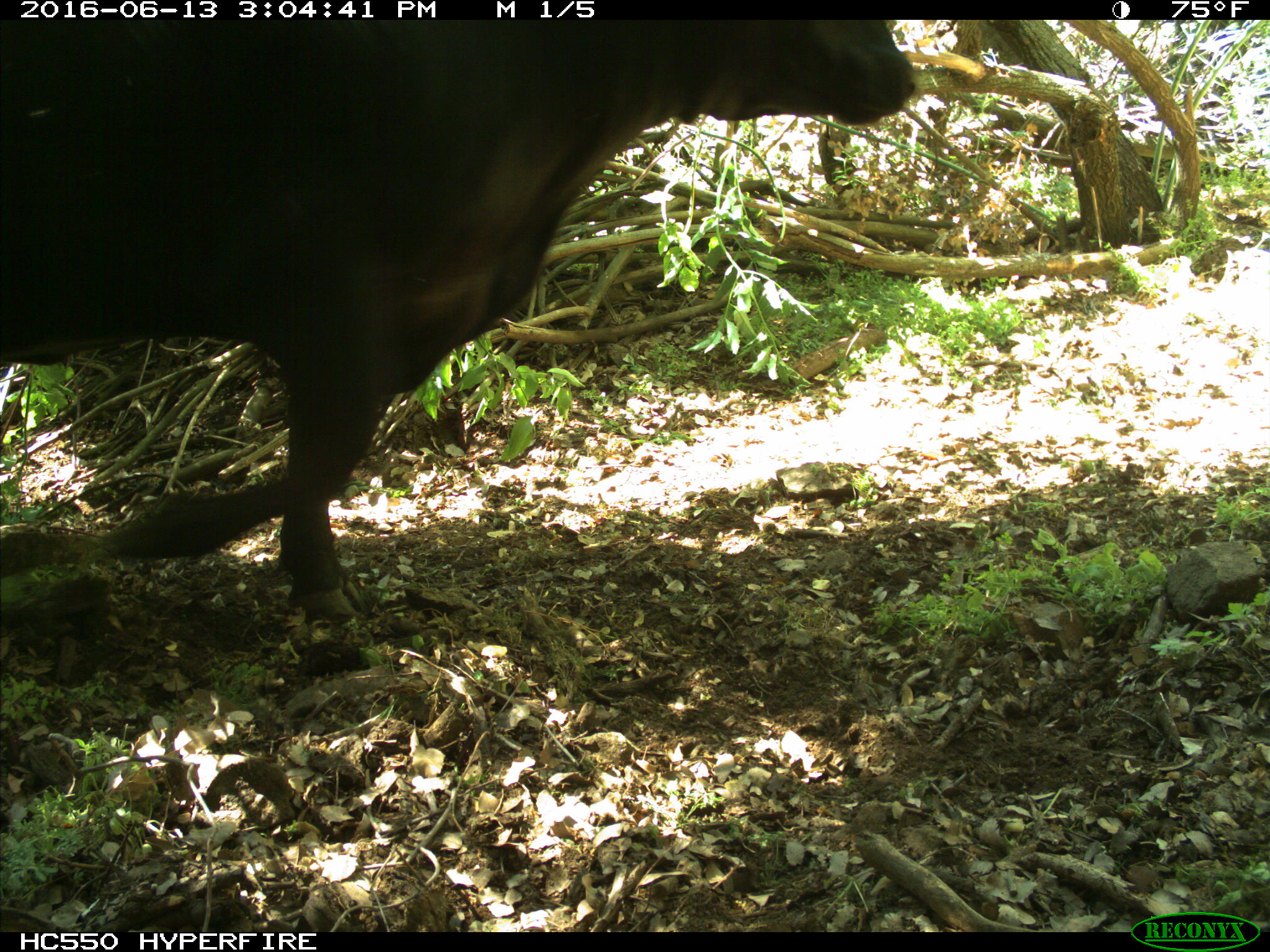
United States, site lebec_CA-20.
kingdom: Animalia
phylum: Chordata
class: Mammalia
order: Artiodactyla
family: Bovidae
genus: Bos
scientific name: Bos taurus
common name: domestic cow